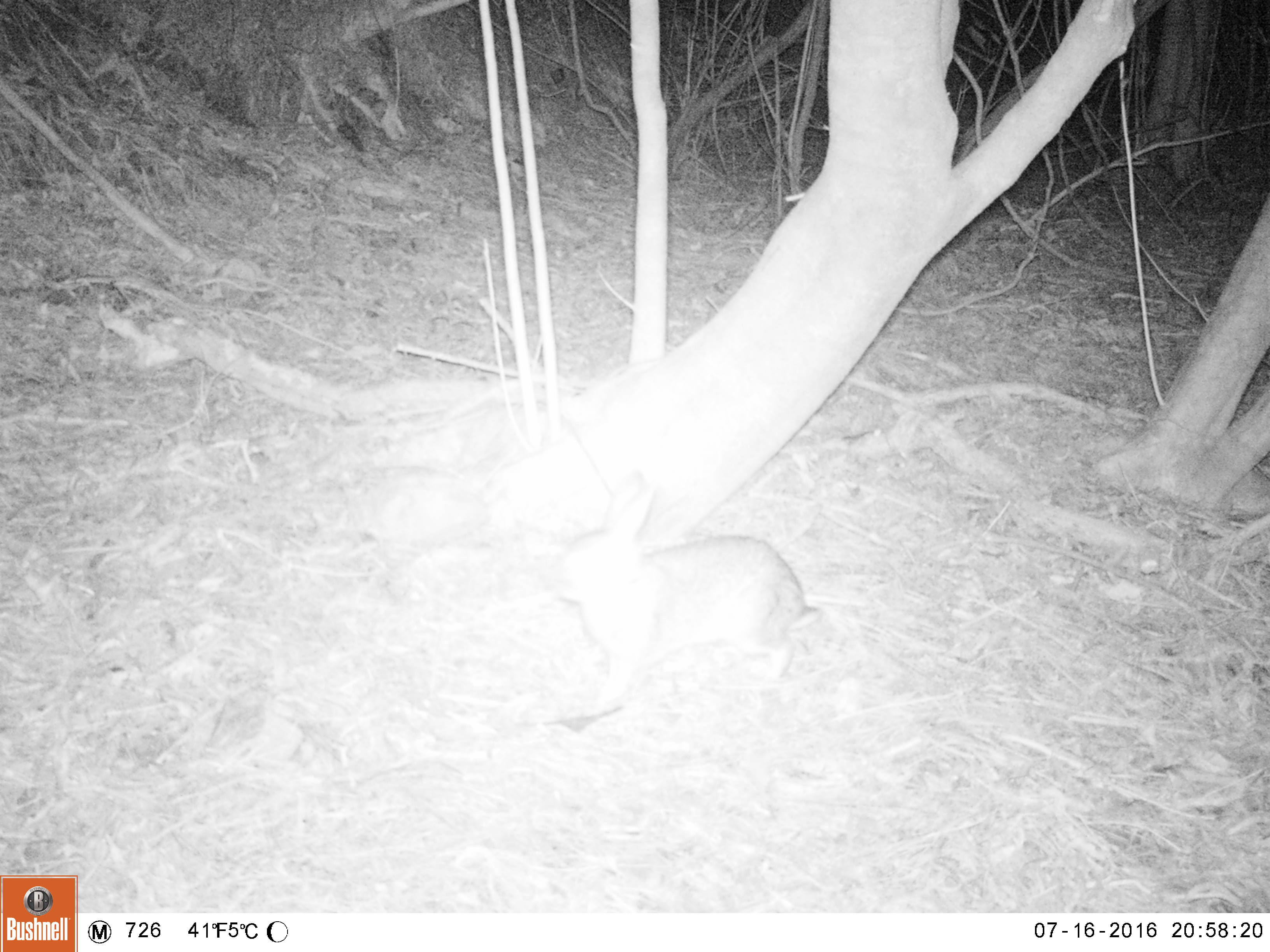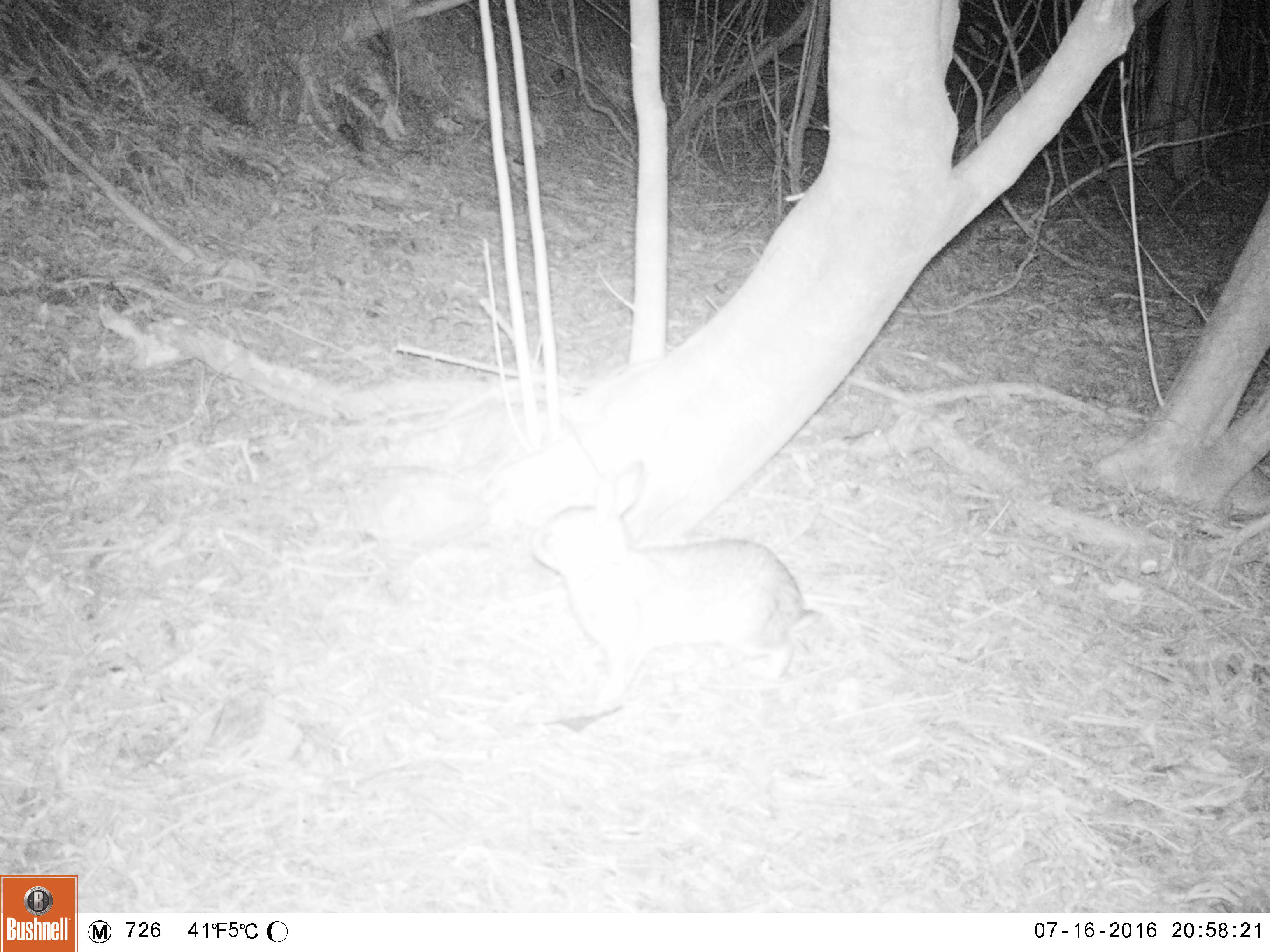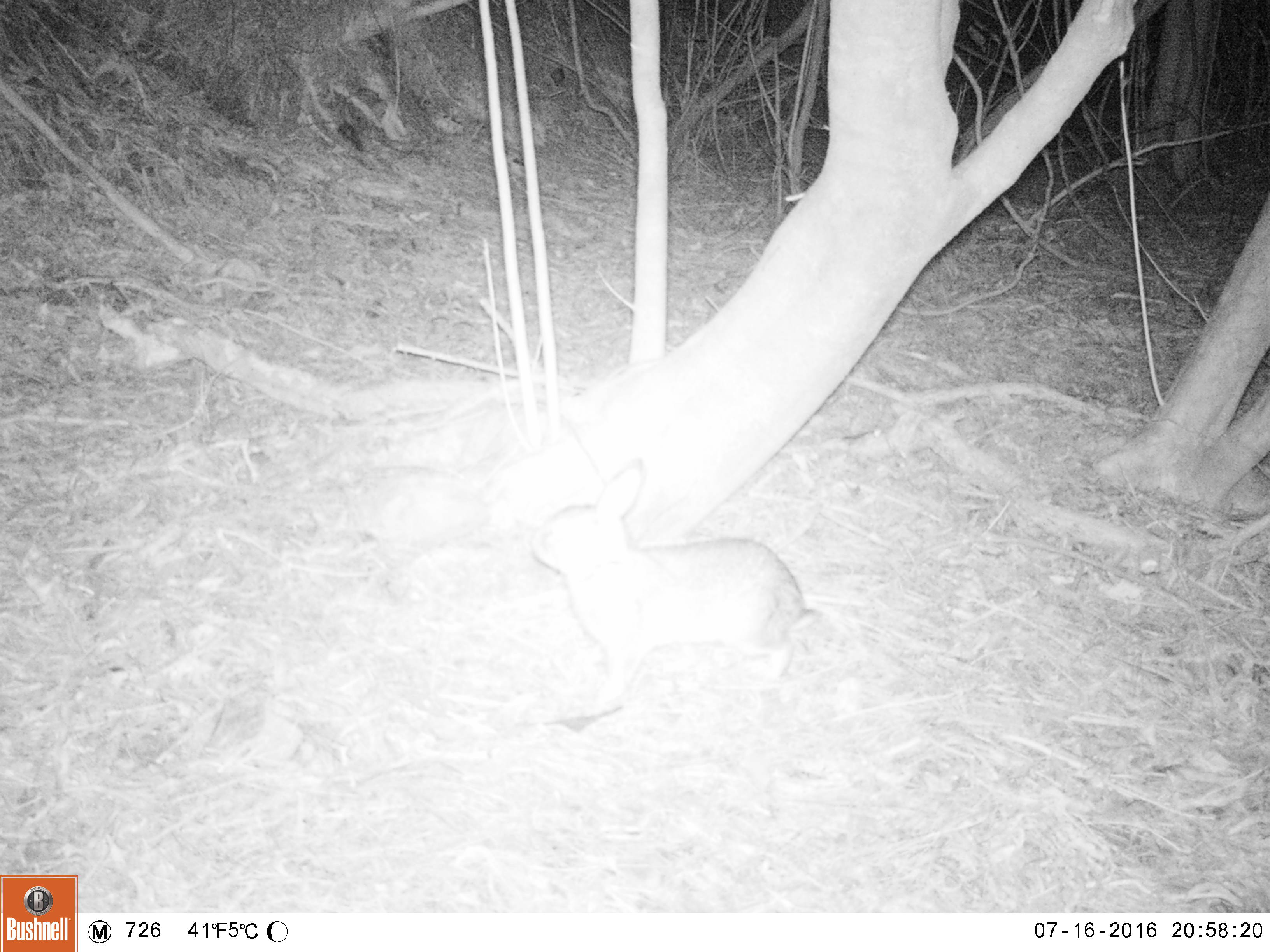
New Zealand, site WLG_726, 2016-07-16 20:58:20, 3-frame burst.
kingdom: Animalia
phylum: Chordata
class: Mammalia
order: Lagomorpha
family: Leporidae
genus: Oryctolagus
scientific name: Oryctolagus cuniculus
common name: european rabbit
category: rabbit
Rabbit (european rabbit) (Oryctolagus cuniculus).